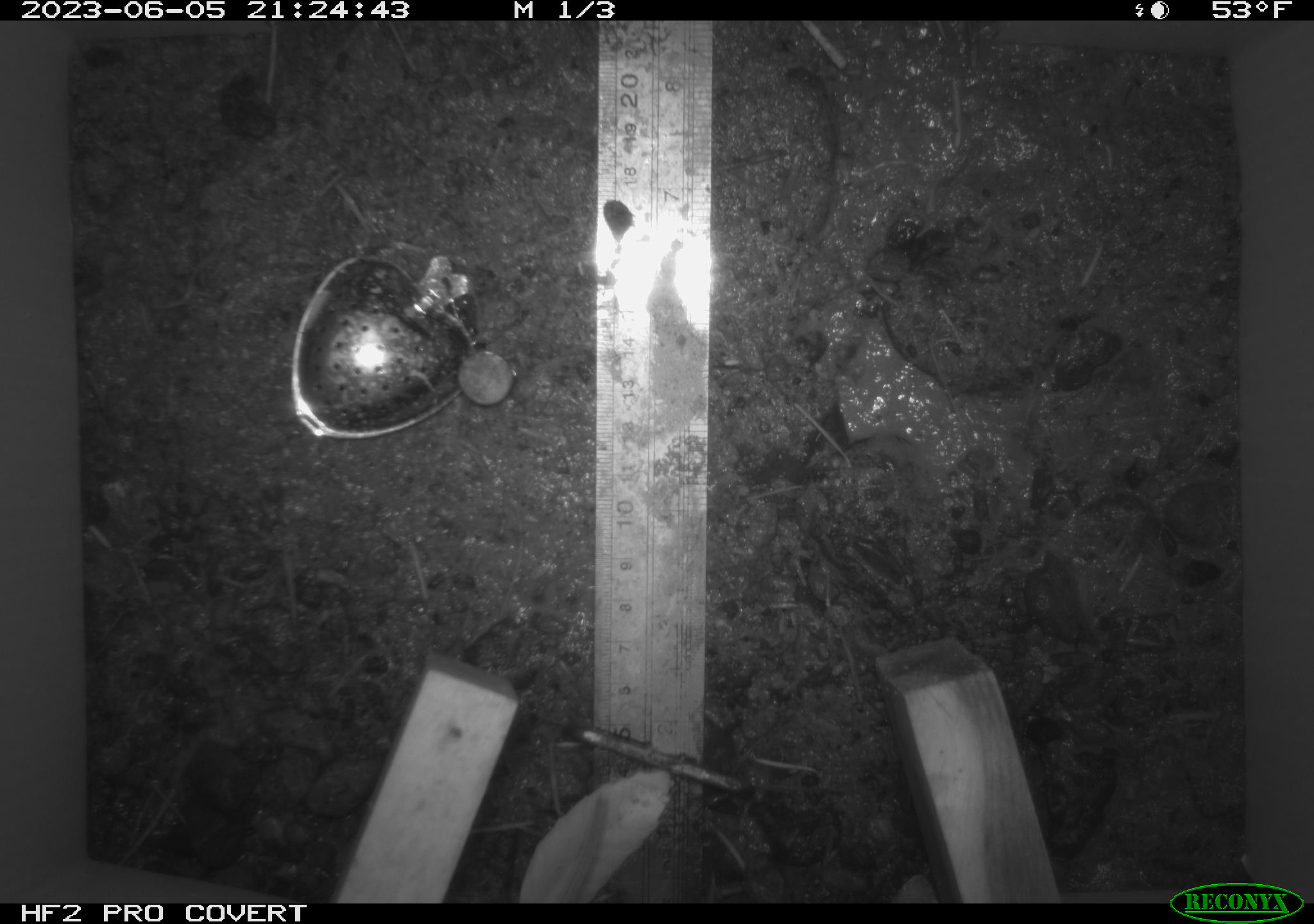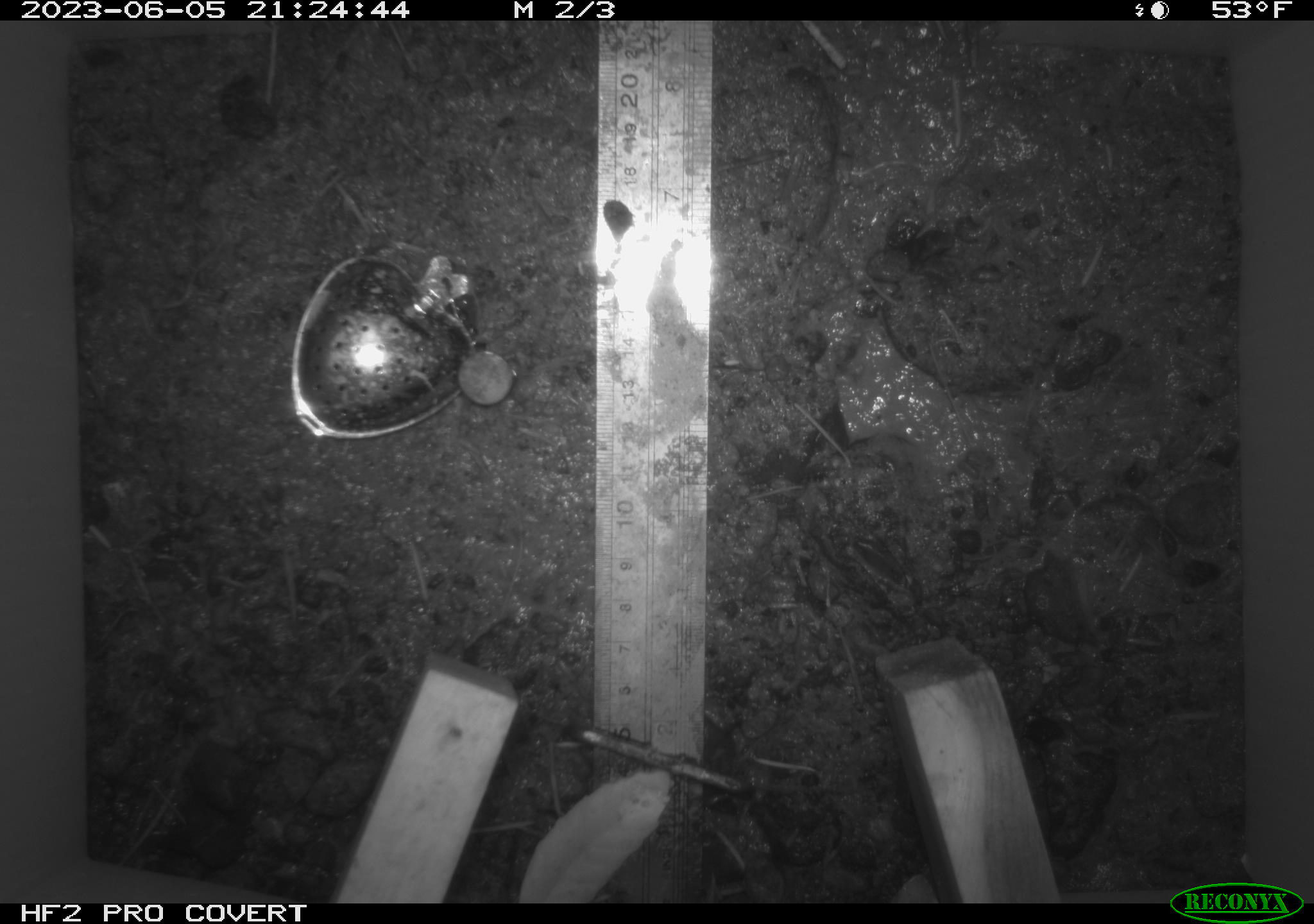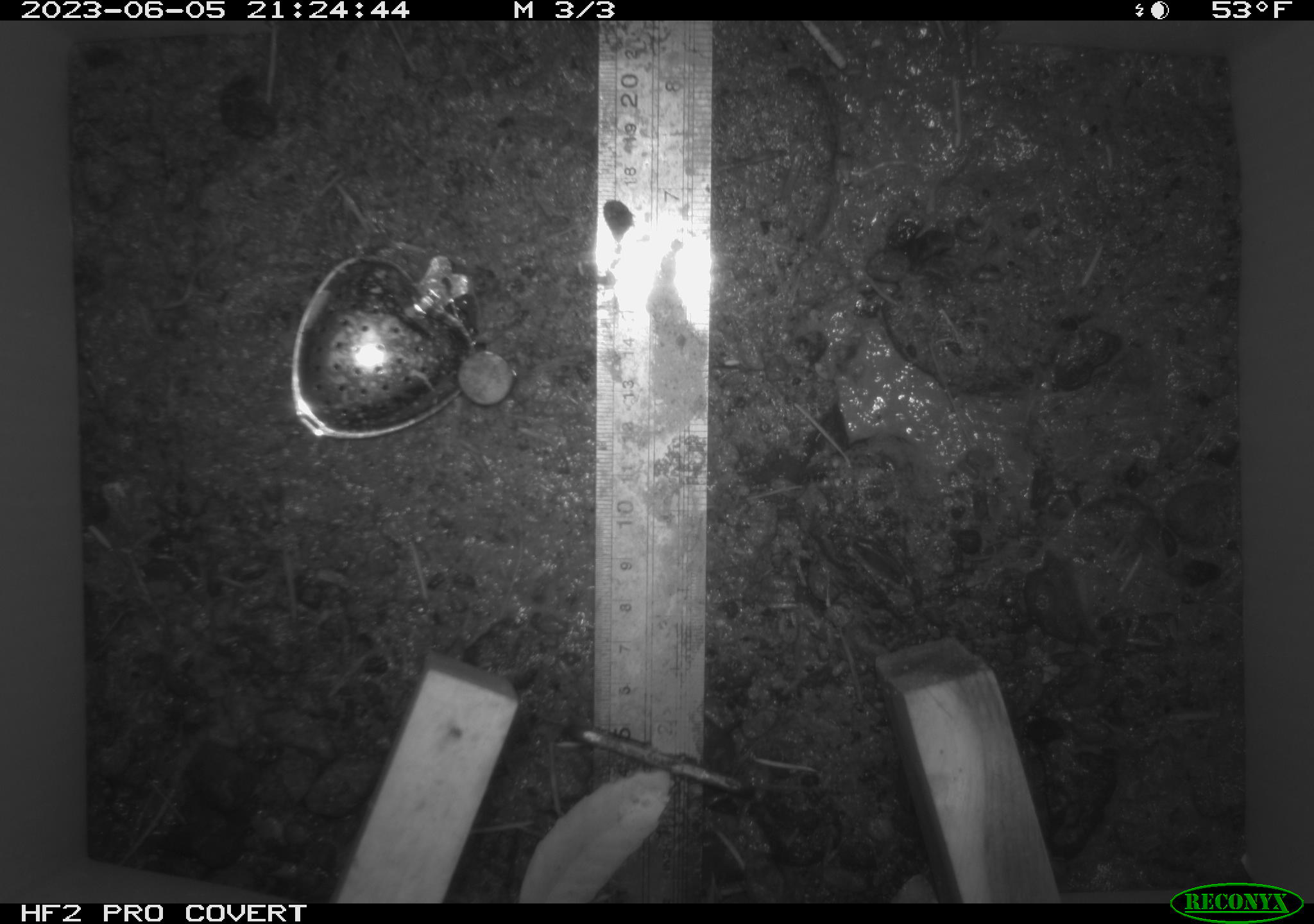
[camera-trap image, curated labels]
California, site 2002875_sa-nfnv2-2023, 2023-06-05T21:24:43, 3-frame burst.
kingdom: Animalia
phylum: Chordata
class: Mammalia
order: Rodentia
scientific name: Rodentia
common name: mouse species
Mouse species (Rodentia).